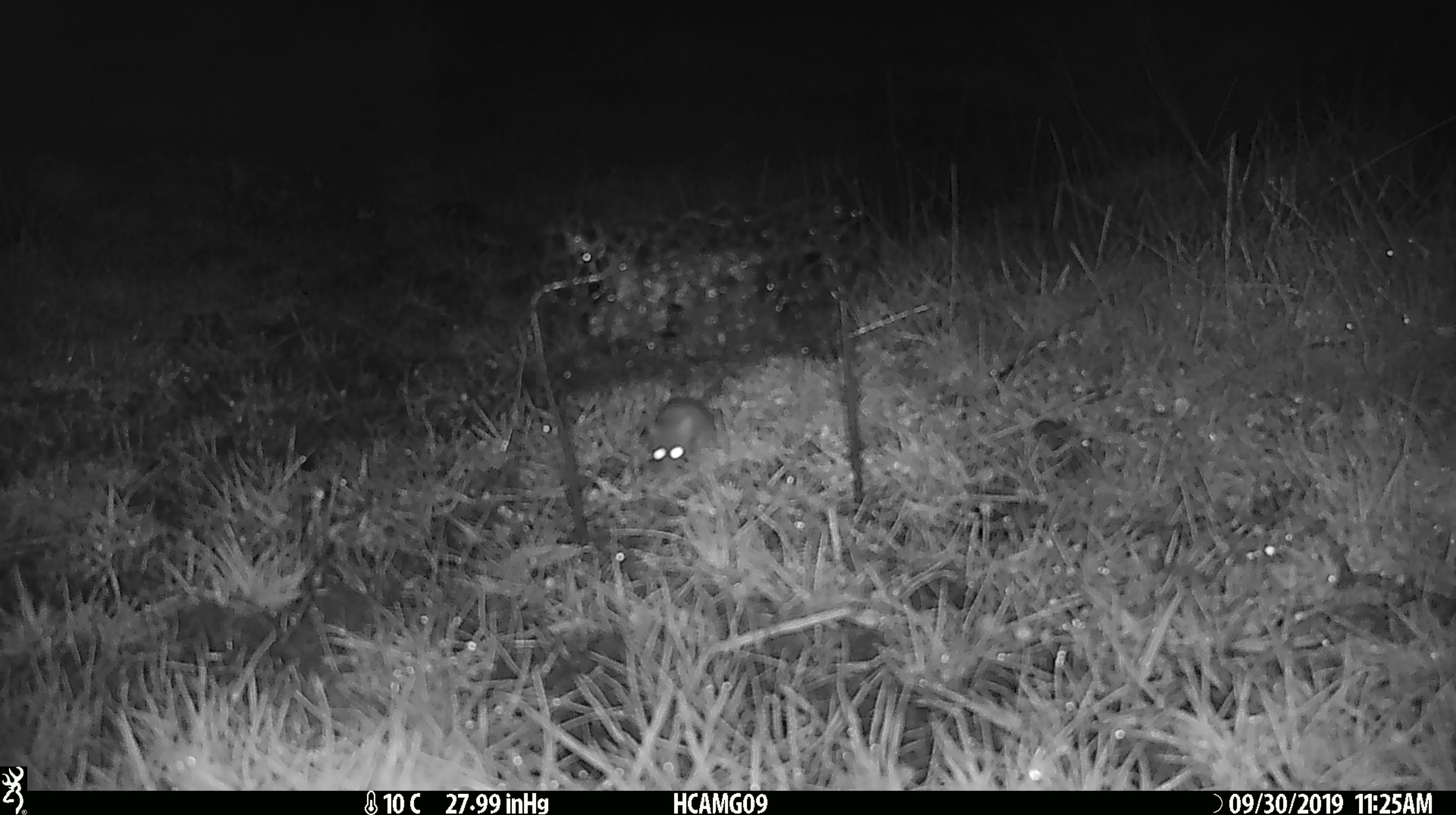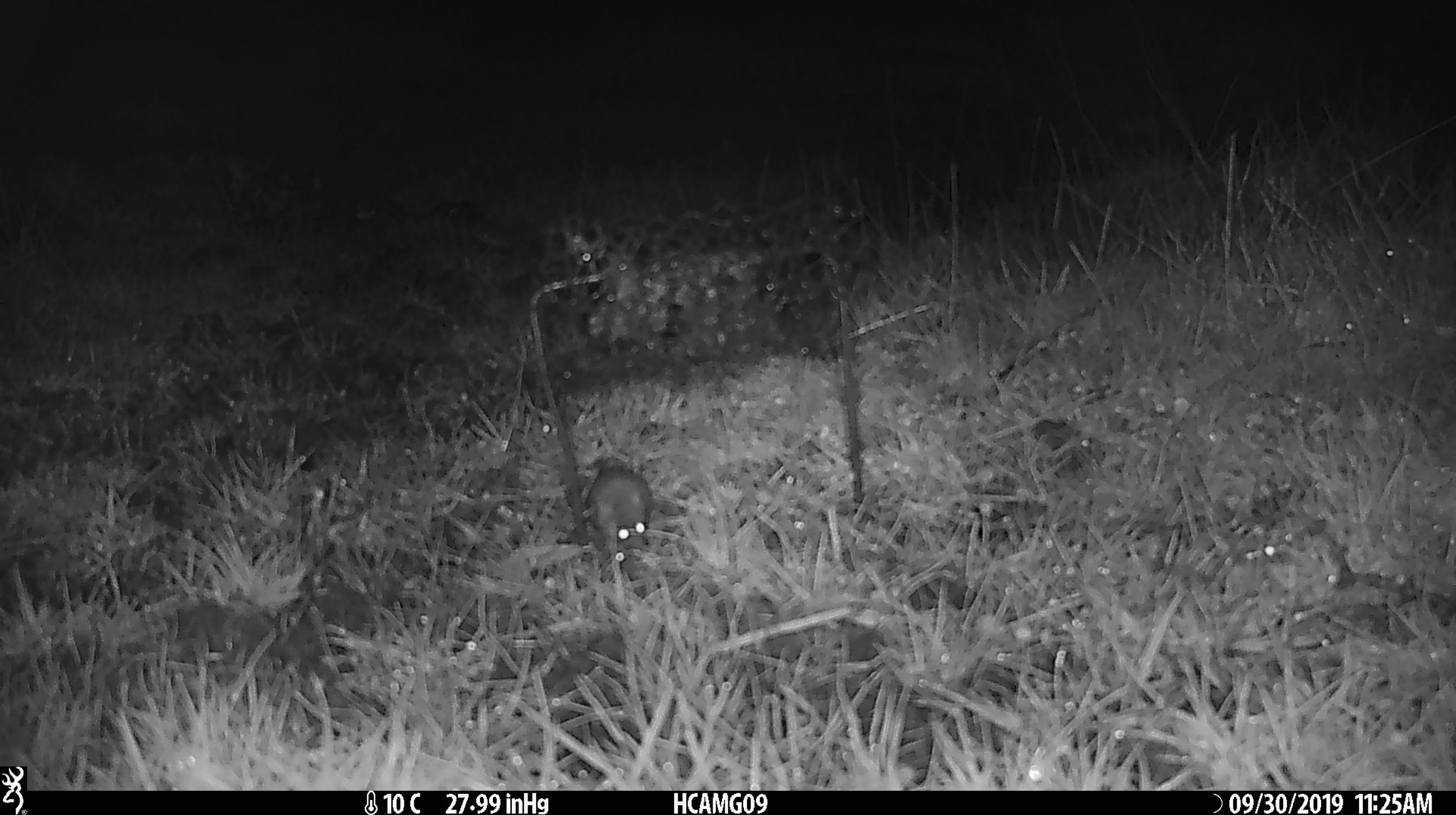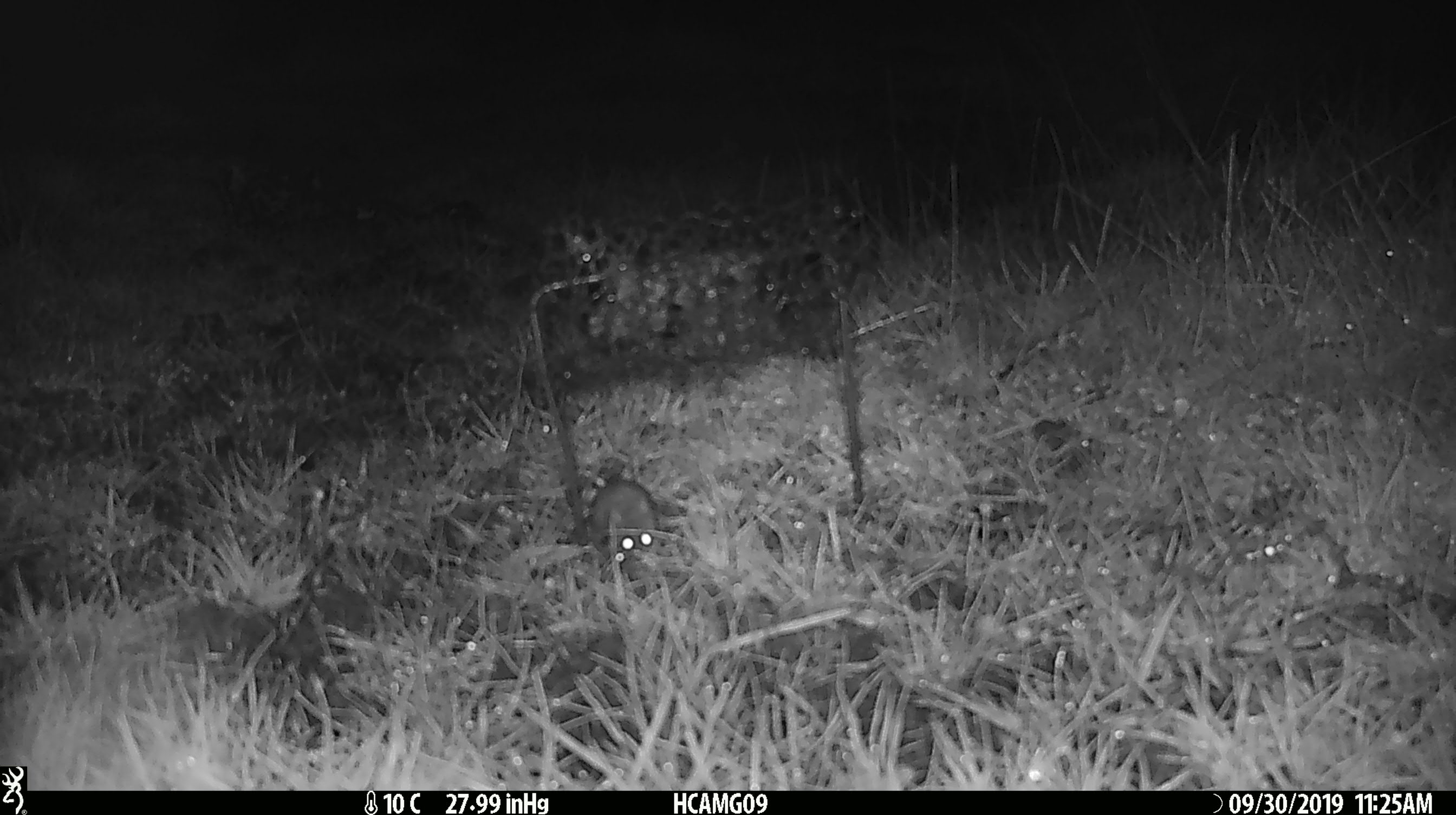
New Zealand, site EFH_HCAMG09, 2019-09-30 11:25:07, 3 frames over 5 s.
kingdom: Animalia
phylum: Chordata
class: Mammalia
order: Rodentia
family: Muridae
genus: Mus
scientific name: Mus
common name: mouse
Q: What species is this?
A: Mouse (Mus).